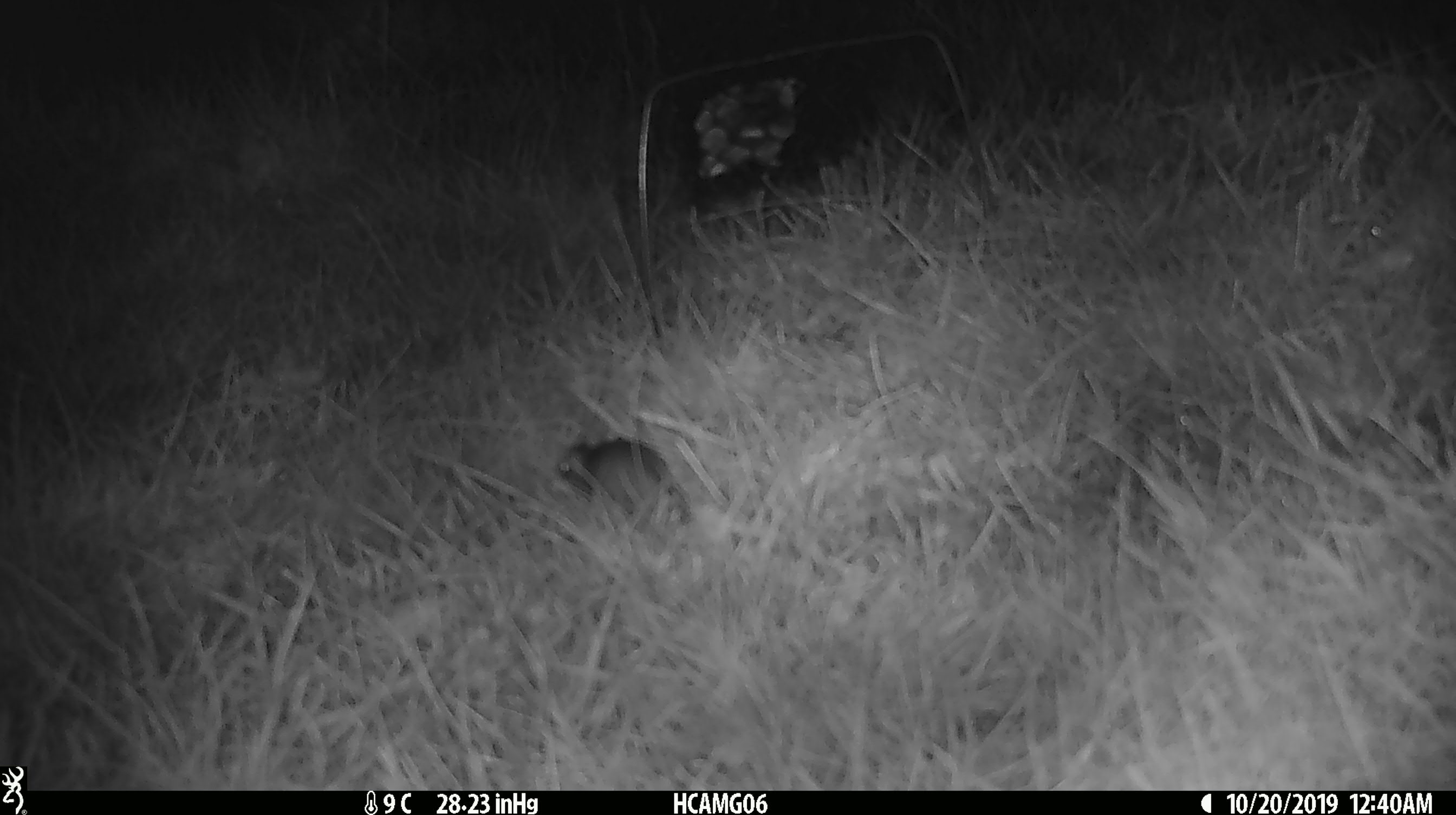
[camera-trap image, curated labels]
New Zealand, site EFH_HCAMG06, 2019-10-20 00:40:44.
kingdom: Animalia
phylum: Chordata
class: Mammalia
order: Rodentia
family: Muridae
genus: Mus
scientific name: Mus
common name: mouse